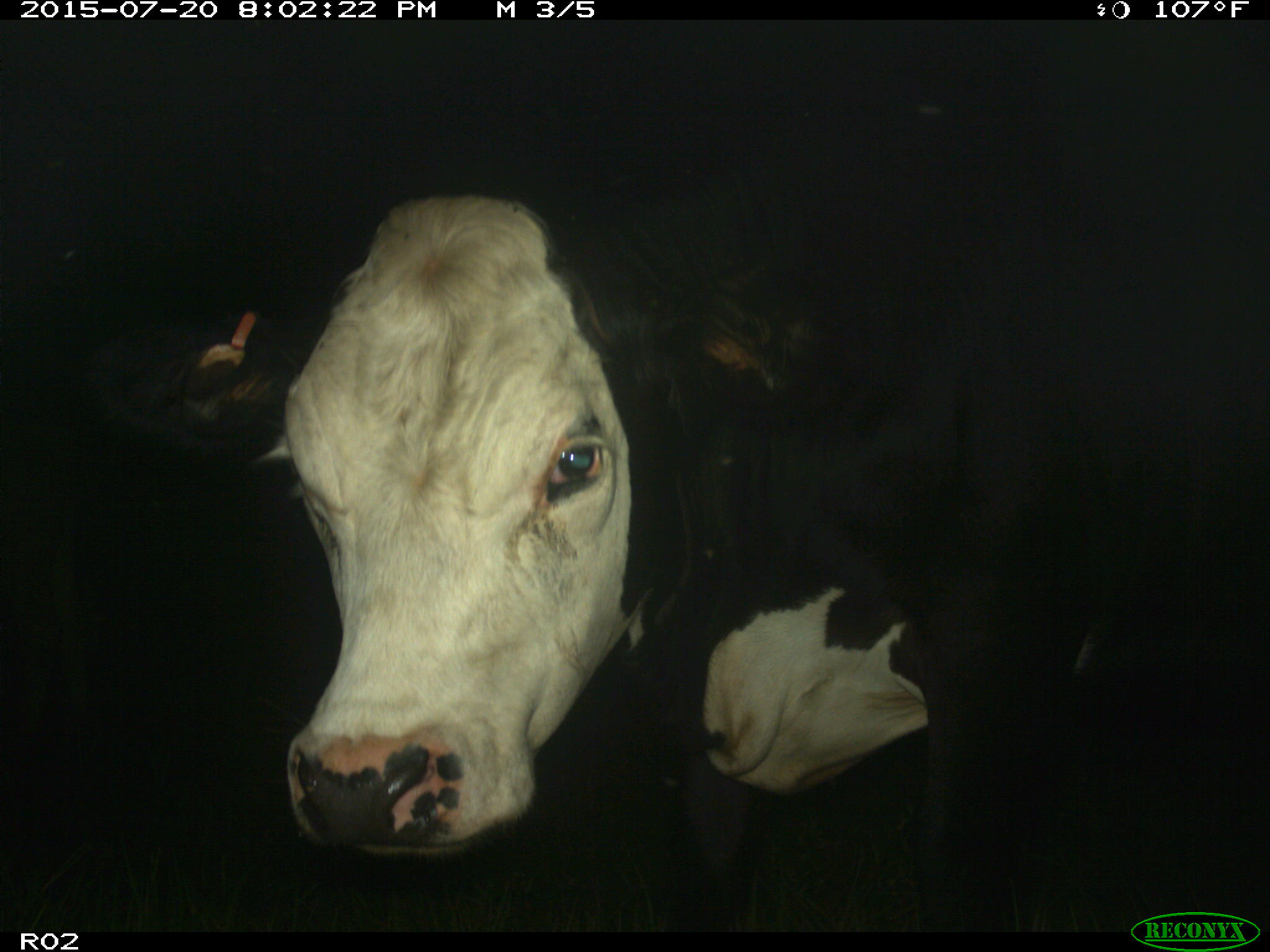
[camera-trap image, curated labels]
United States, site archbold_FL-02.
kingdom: Animalia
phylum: Chordata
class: Mammalia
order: Artiodactyla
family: Bovidae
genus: Bos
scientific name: Bos taurus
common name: domestic cow